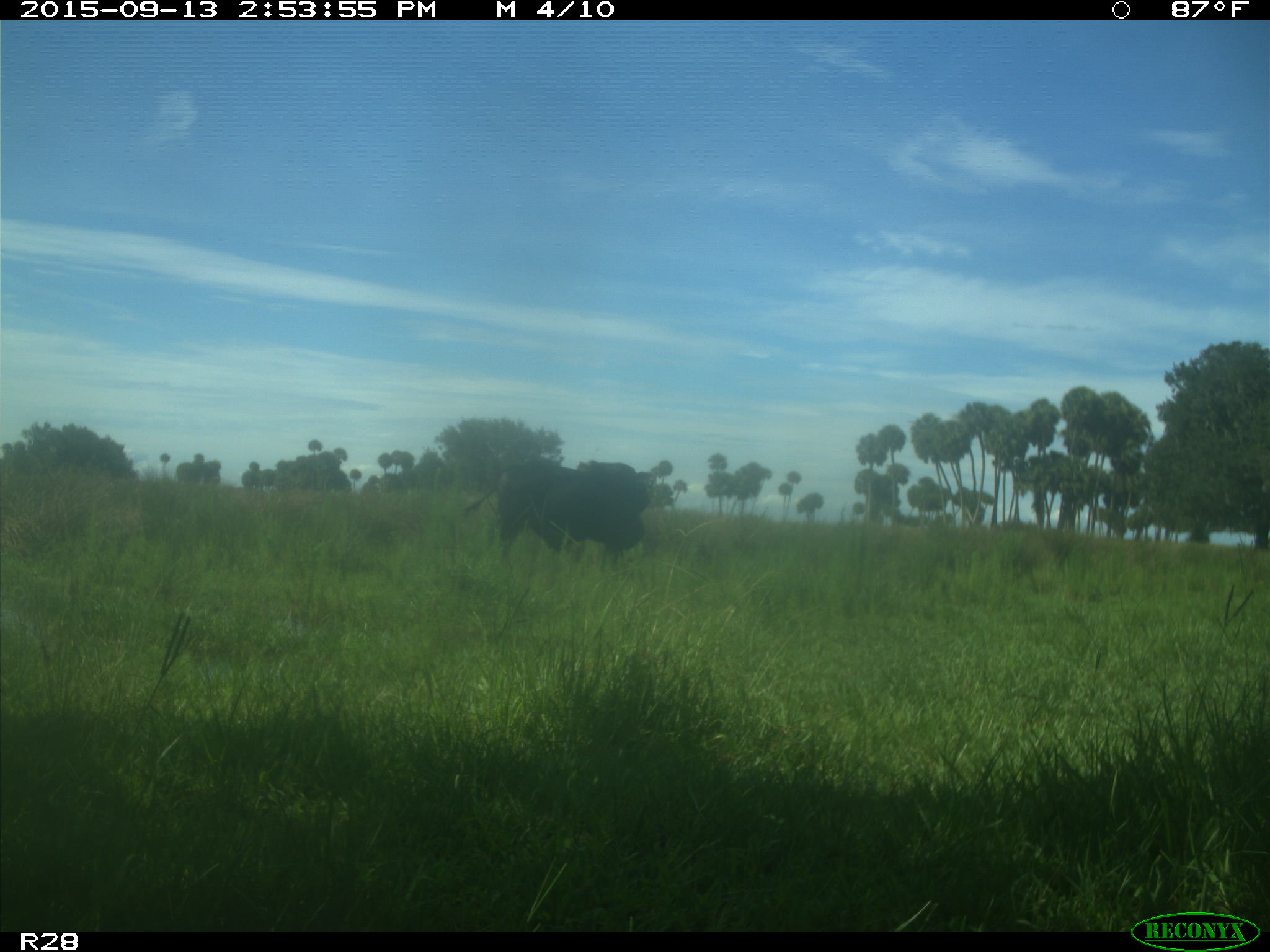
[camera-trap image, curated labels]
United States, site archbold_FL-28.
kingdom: Animalia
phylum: Chordata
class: Mammalia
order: Artiodactyla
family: Bovidae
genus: Bos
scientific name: Bos taurus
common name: domestic cow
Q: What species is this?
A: Bos taurus (domestic cow).